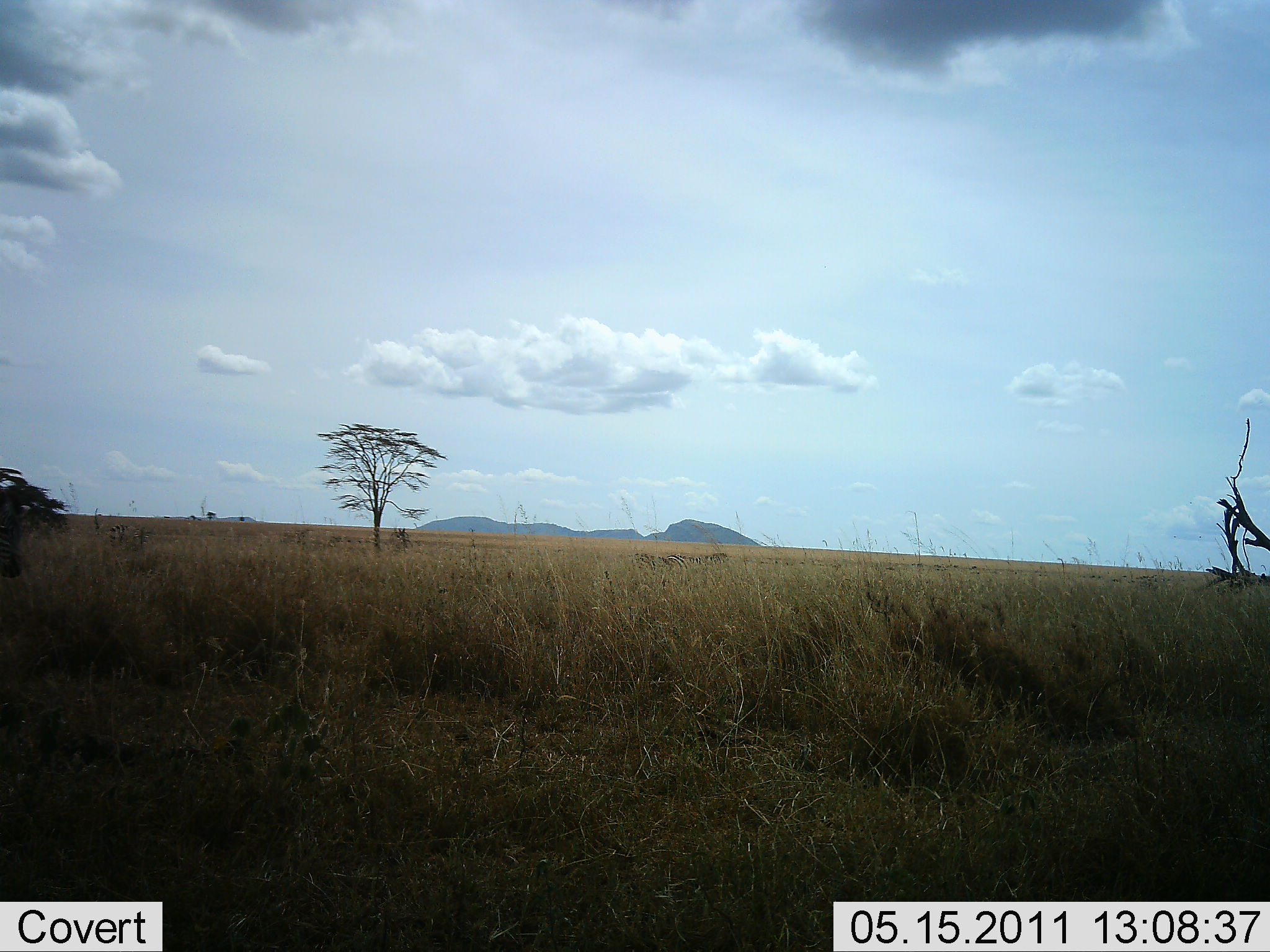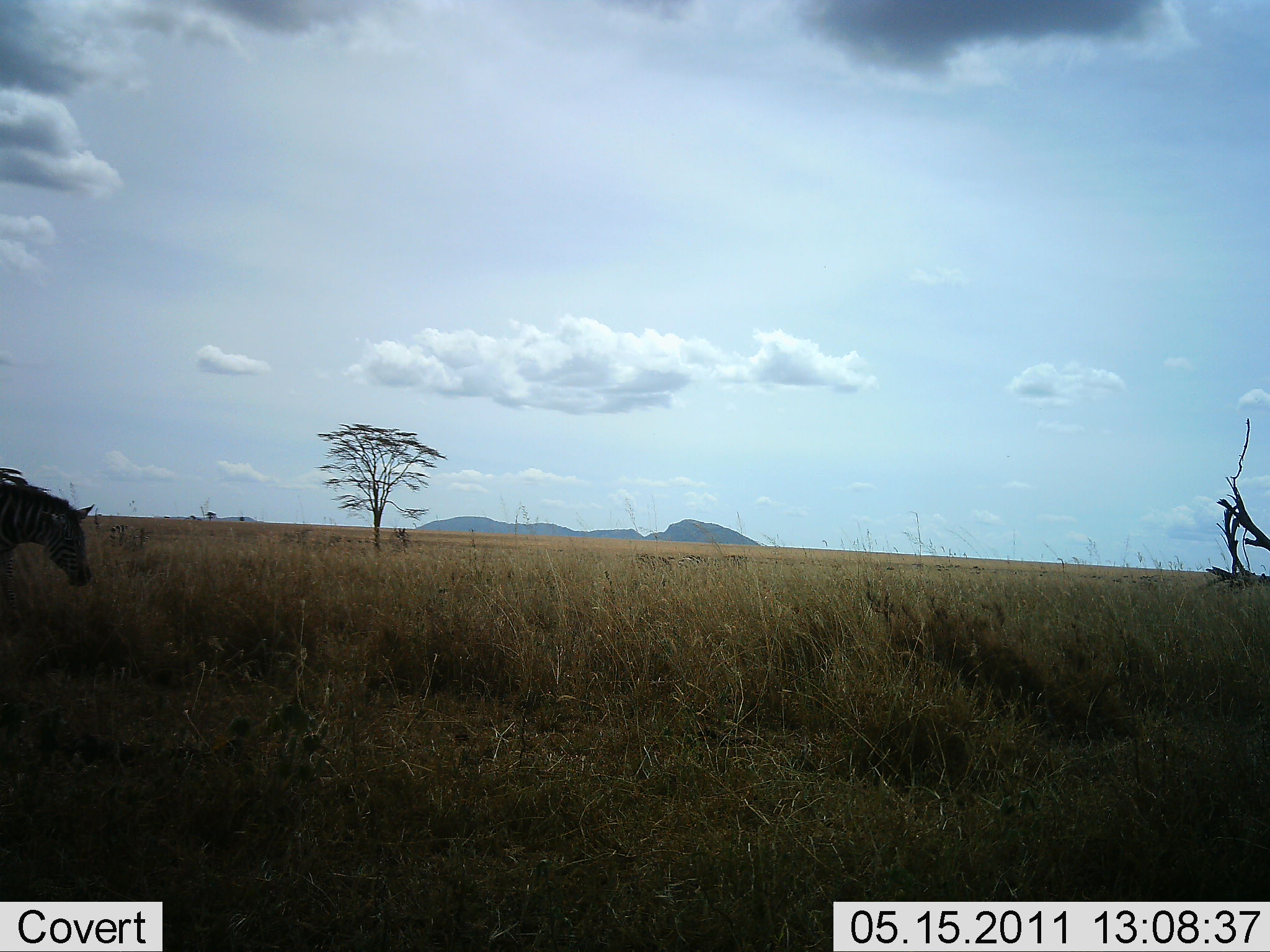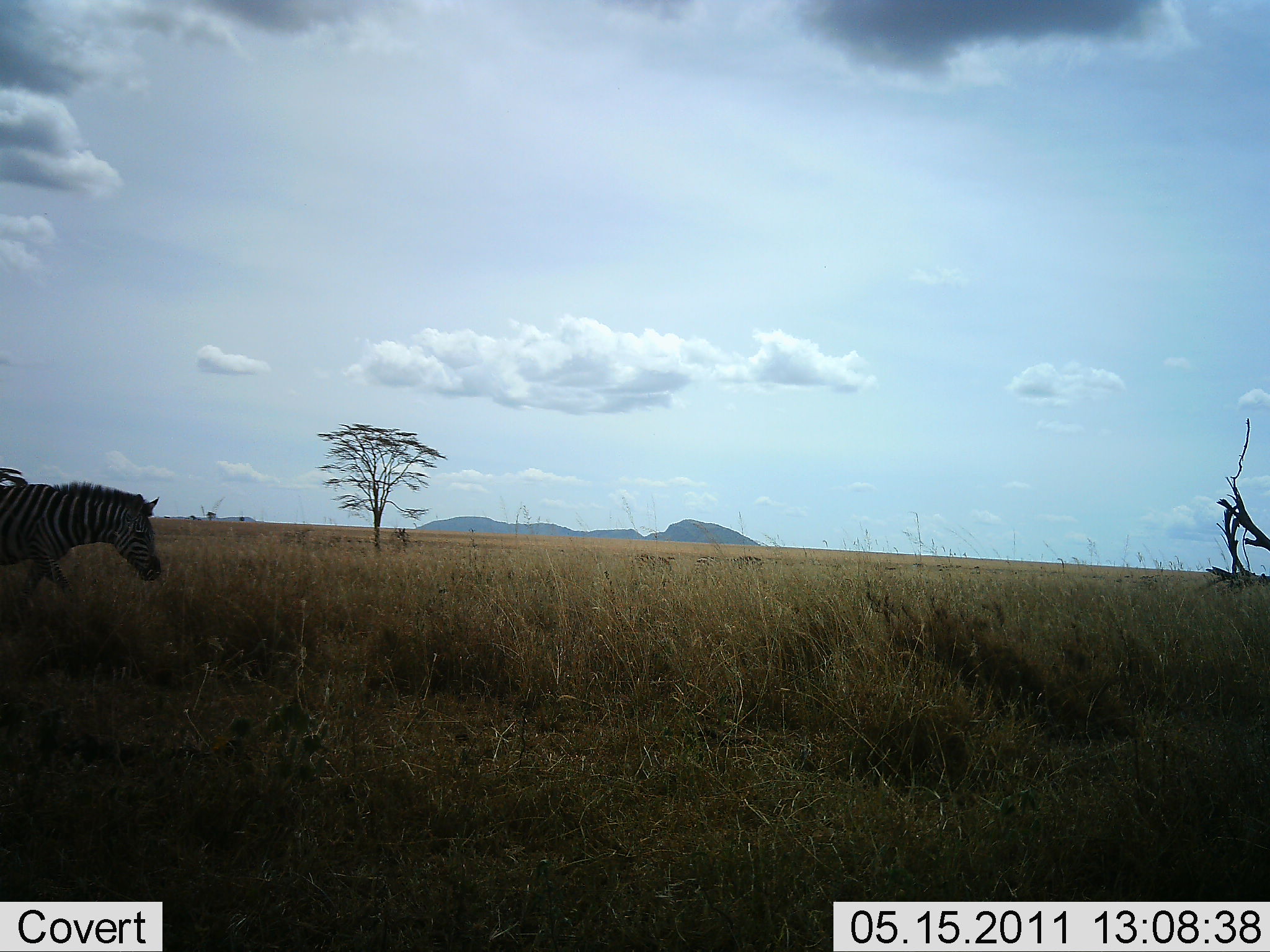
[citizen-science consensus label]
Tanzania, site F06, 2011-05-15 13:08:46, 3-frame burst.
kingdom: Animalia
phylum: Chordata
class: Mammalia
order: Perissodactyla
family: Equidae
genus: Equus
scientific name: Equus quagga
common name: plains zebra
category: zebra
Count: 1.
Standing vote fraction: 20%.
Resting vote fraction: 0%.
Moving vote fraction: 100%.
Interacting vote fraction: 0%.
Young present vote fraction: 0%.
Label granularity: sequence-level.